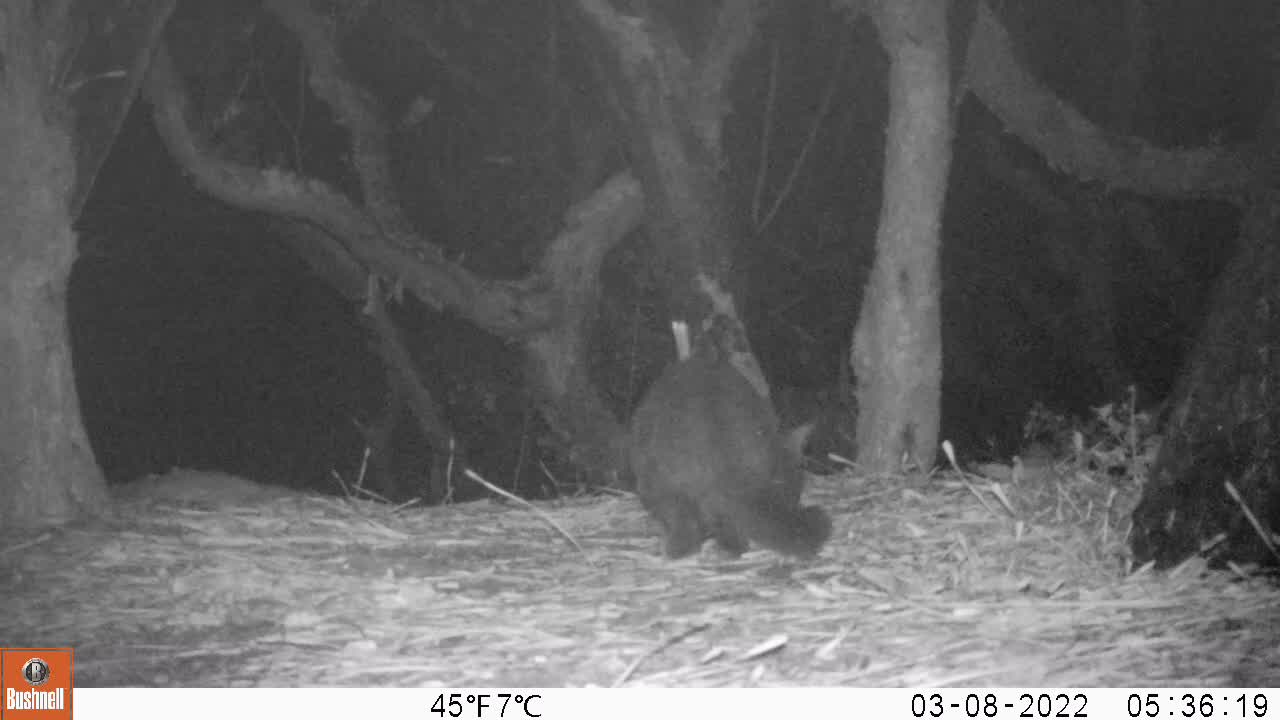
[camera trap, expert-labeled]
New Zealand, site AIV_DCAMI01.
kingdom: Animalia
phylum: Chordata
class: Mammalia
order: Carnivora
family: Felidae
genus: Felis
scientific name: Felis catus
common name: domestic cat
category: cat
Cat (domestic cat) (Felis catus).